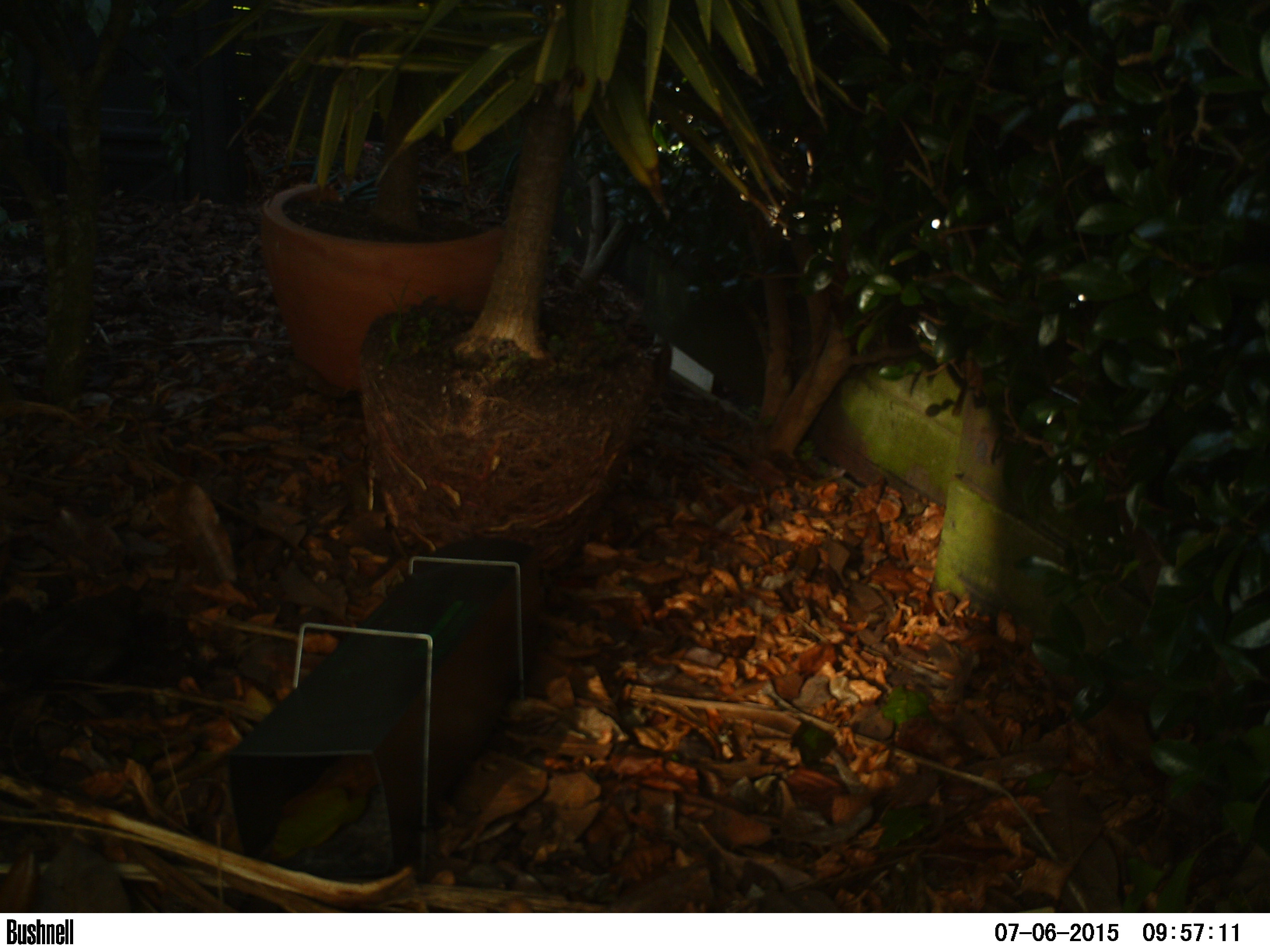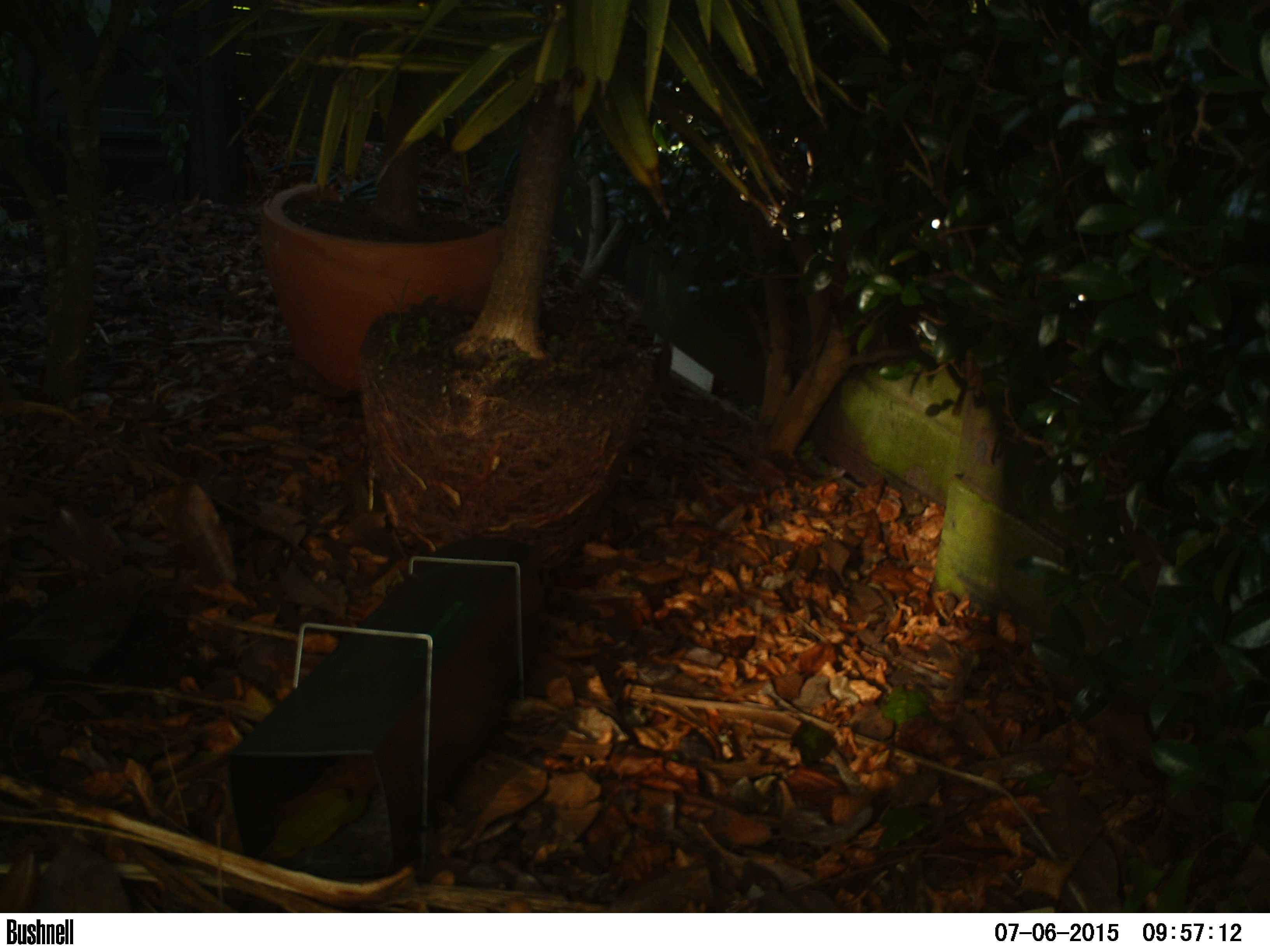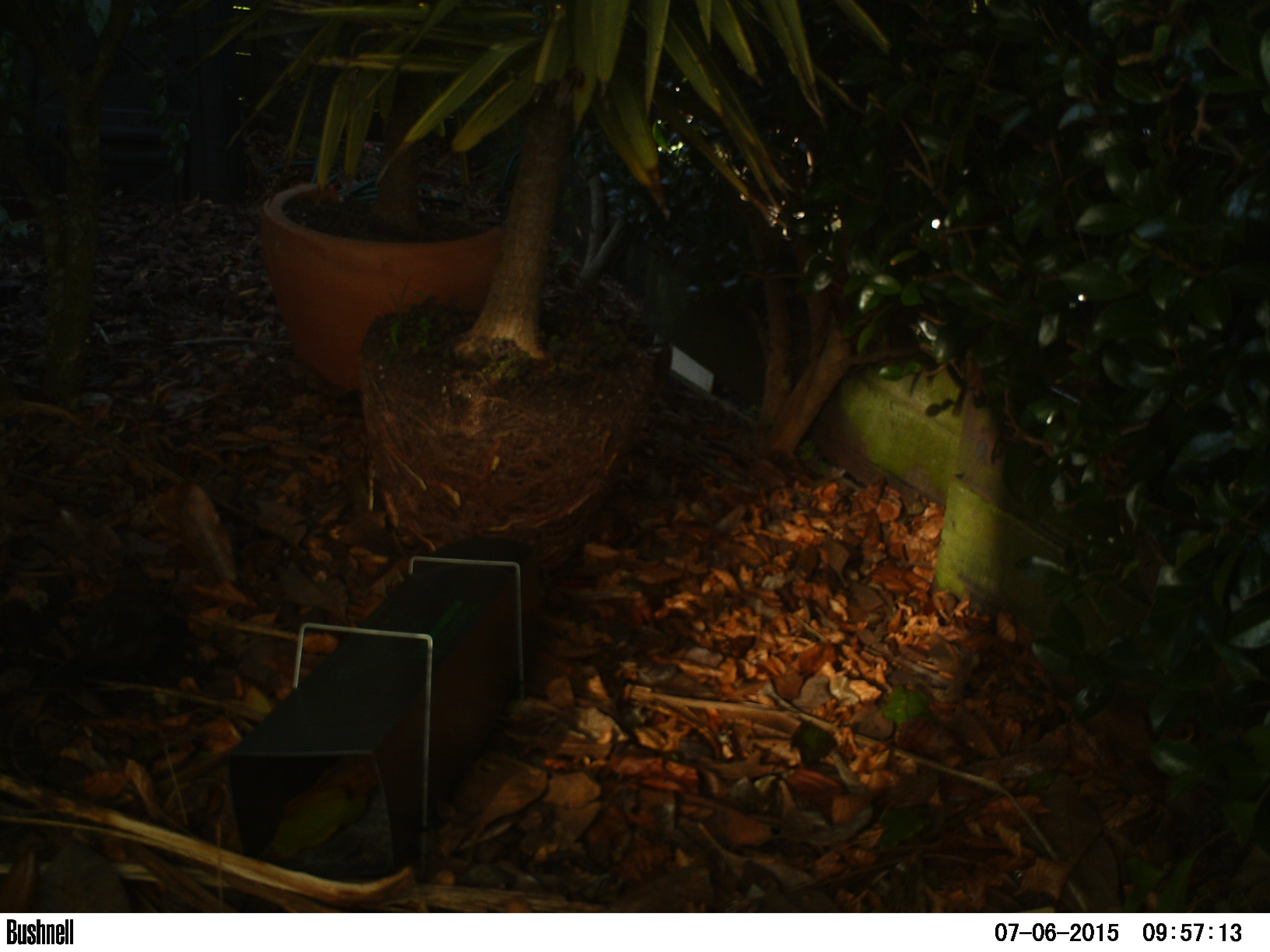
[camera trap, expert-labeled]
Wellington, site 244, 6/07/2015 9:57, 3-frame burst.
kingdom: Animalia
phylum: Chordata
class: Aves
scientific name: Aves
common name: bird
Bird (Aves).